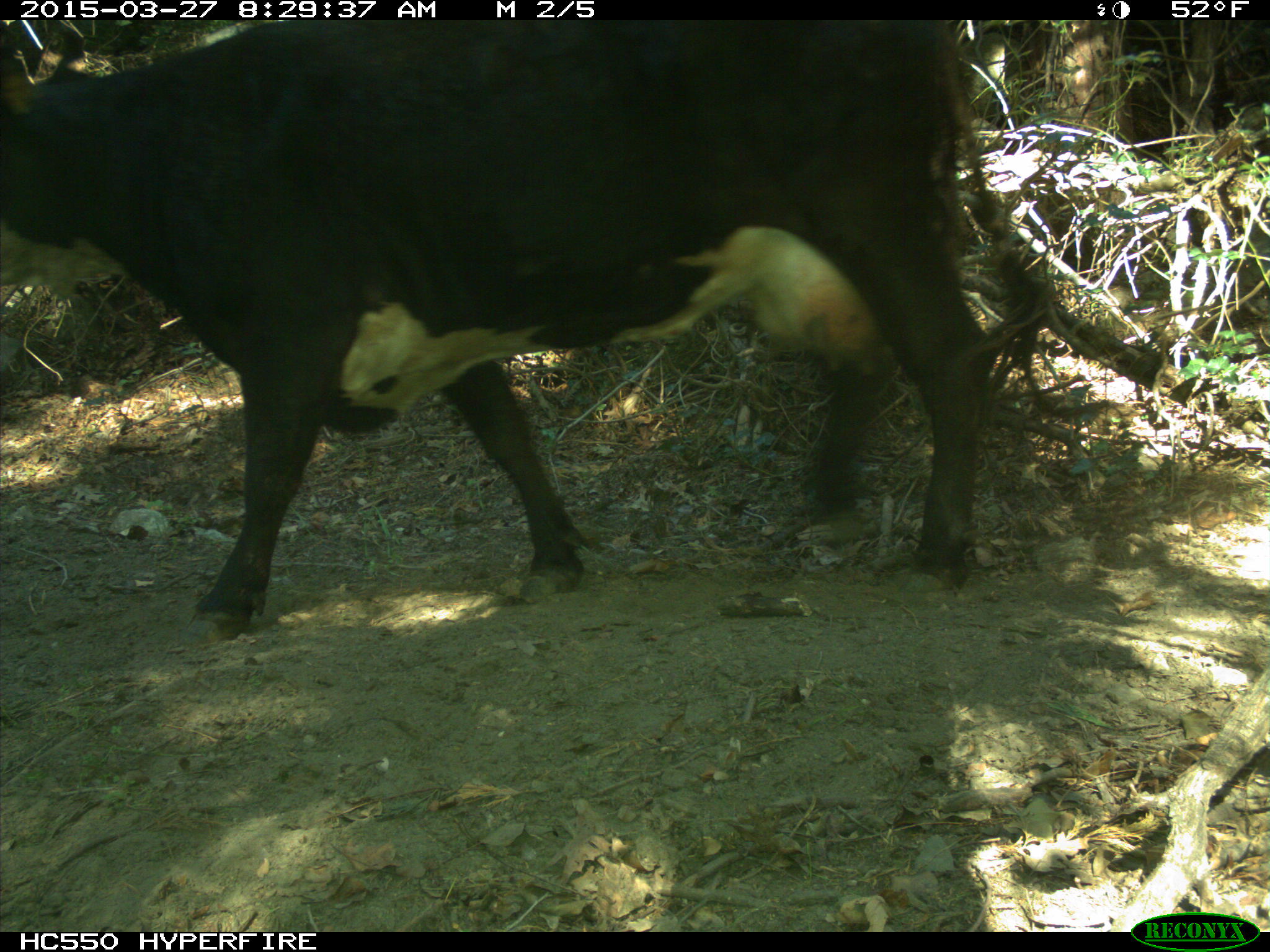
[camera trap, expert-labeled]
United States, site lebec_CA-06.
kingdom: Animalia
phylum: Chordata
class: Mammalia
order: Artiodactyla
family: Bovidae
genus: Bos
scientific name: Bos taurus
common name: domestic cow